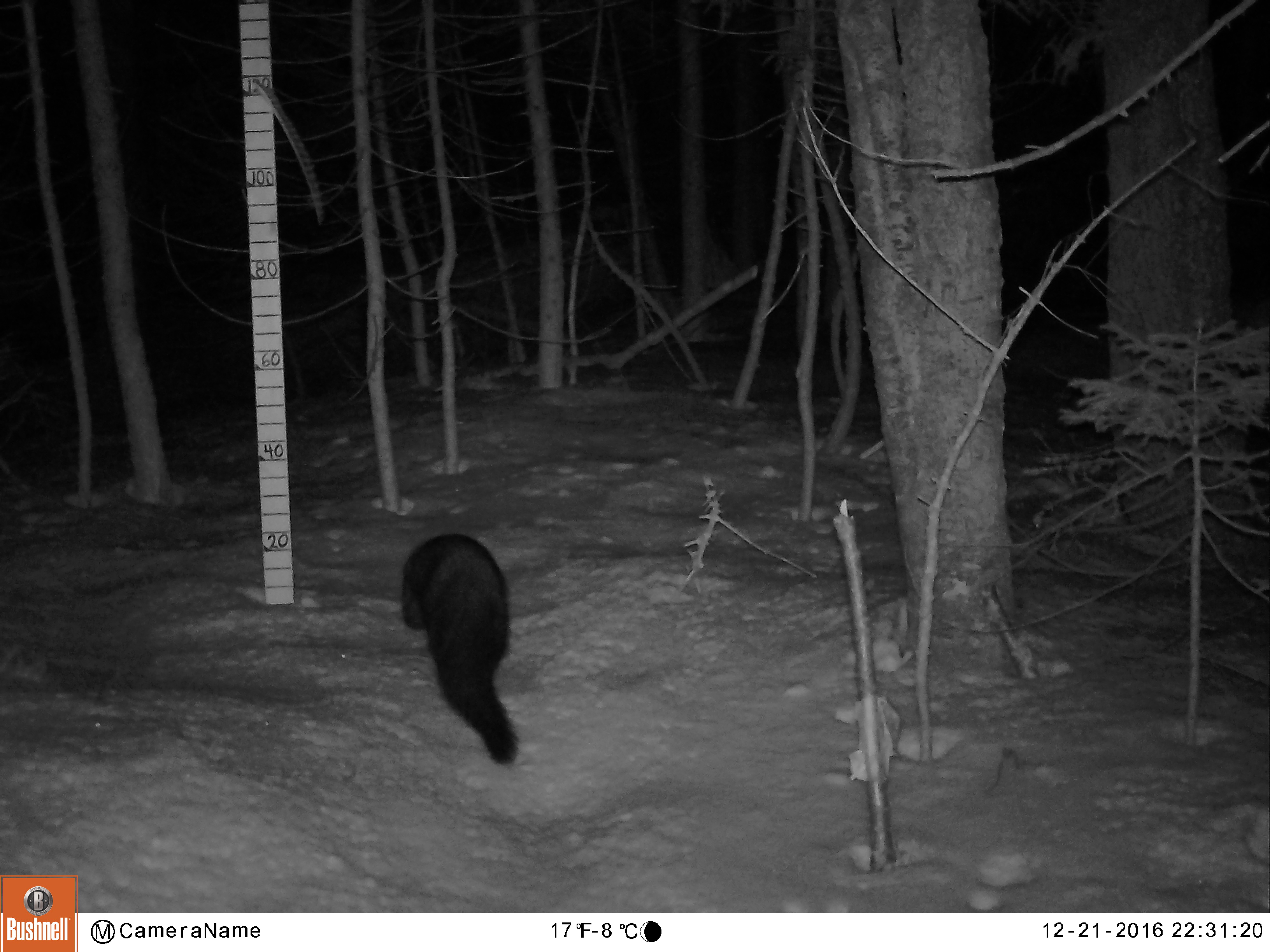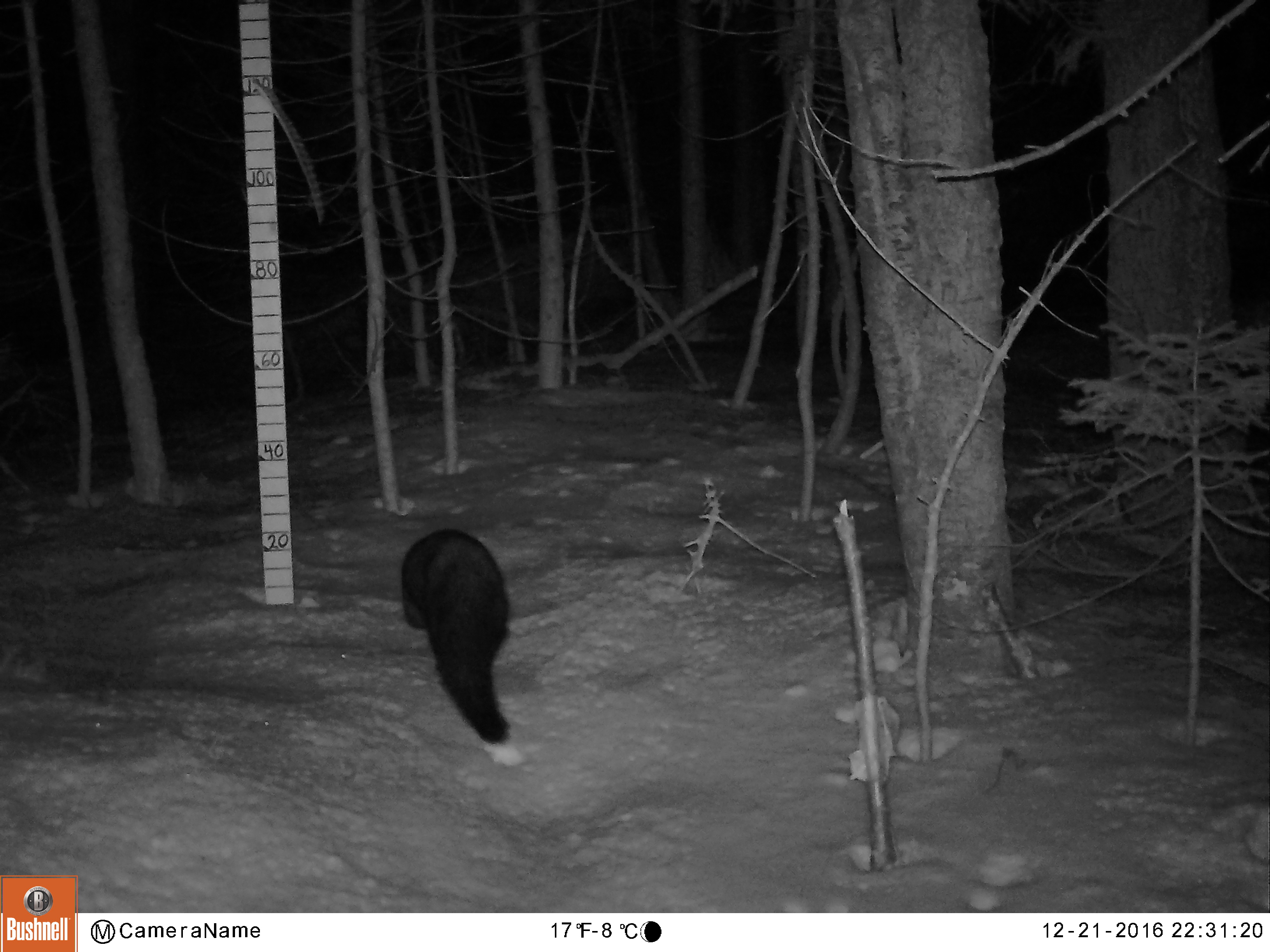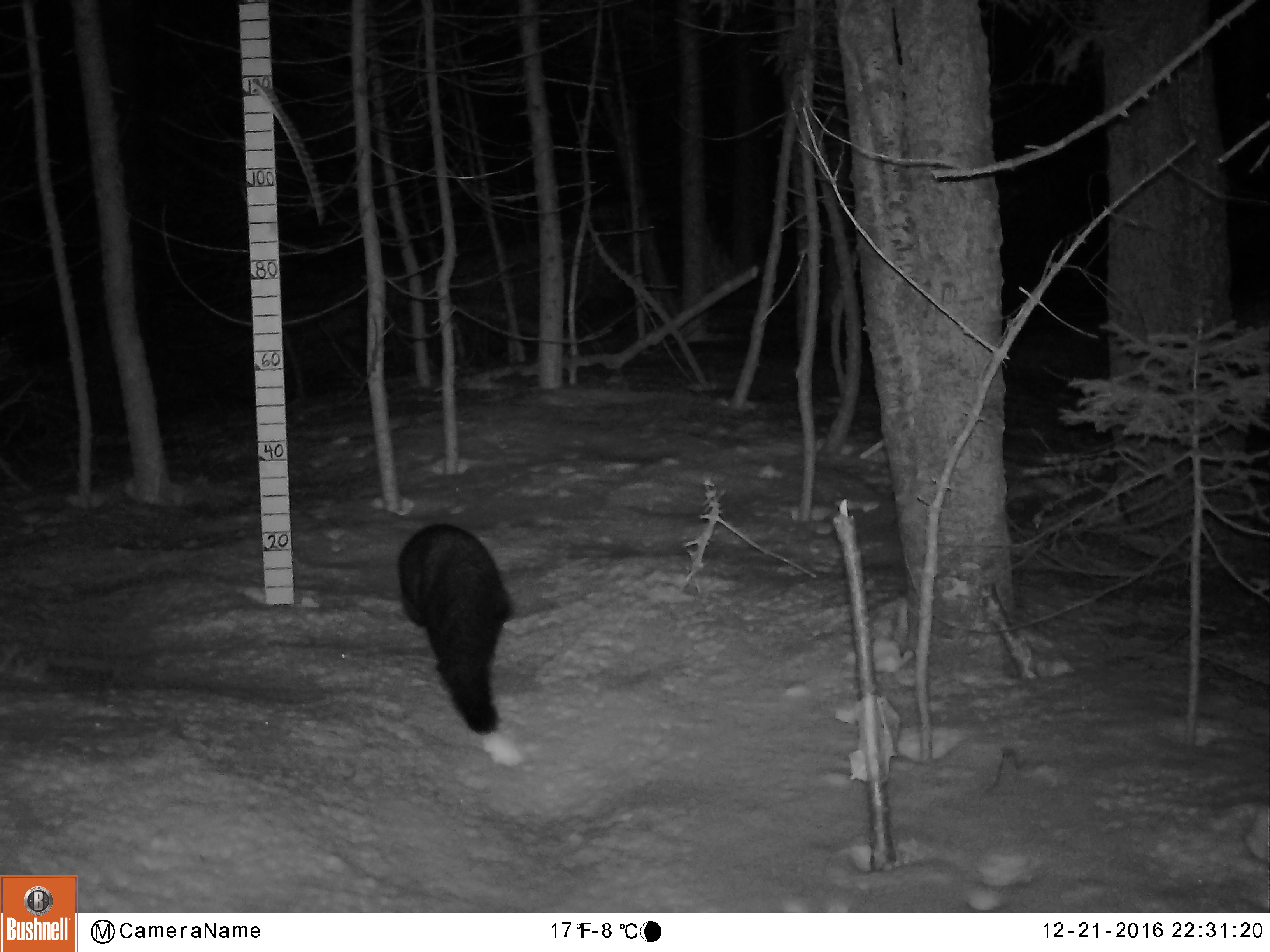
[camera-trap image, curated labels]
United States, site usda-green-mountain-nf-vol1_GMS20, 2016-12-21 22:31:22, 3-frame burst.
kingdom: Animalia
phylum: Chordata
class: Mammalia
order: Carnivora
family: Mustelidae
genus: Pekania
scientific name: Pekania pennanti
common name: fisher